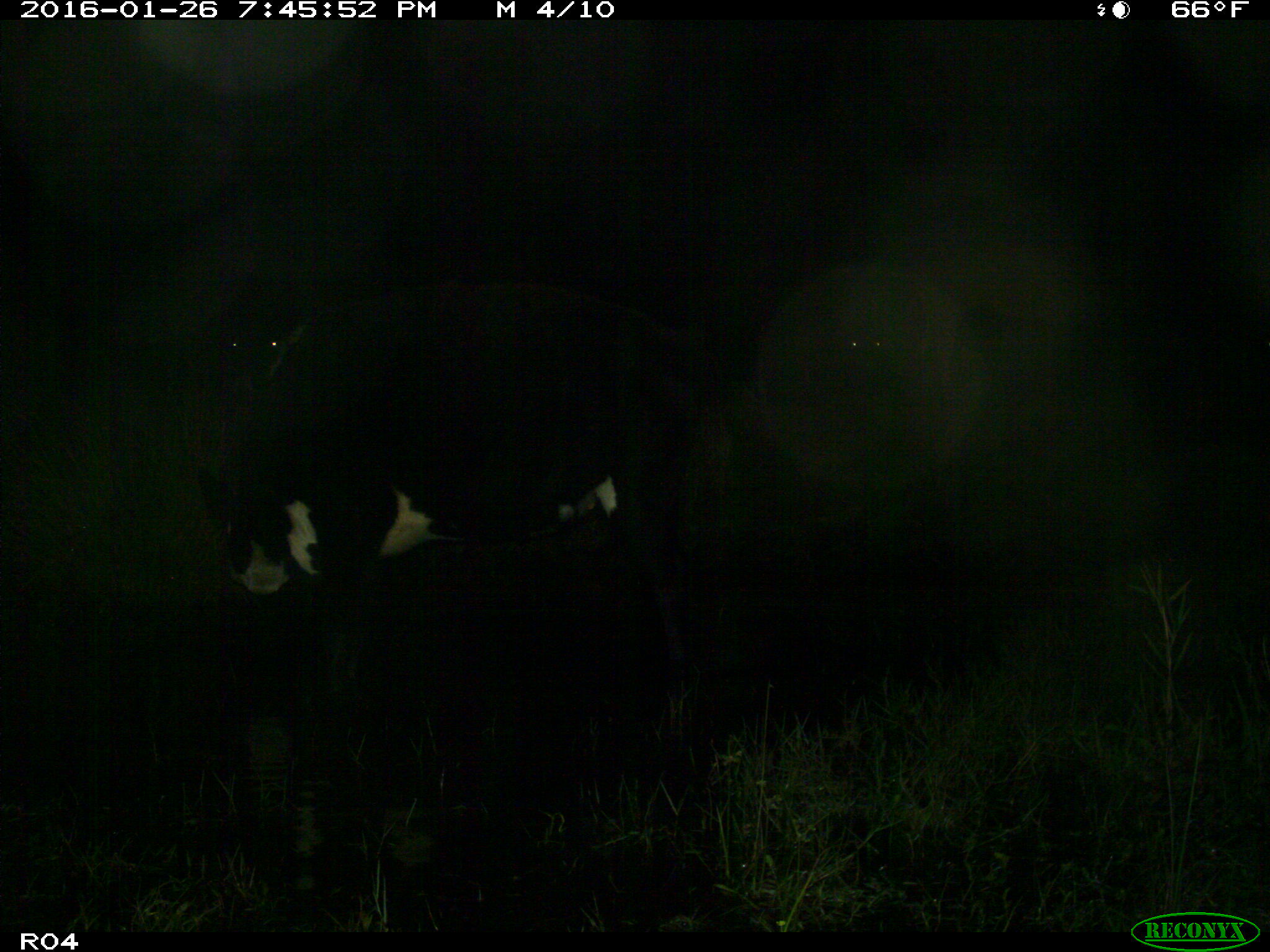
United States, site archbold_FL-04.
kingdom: Animalia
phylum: Chordata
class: Mammalia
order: Artiodactyla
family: Bovidae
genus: Bos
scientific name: Bos taurus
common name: domestic cow